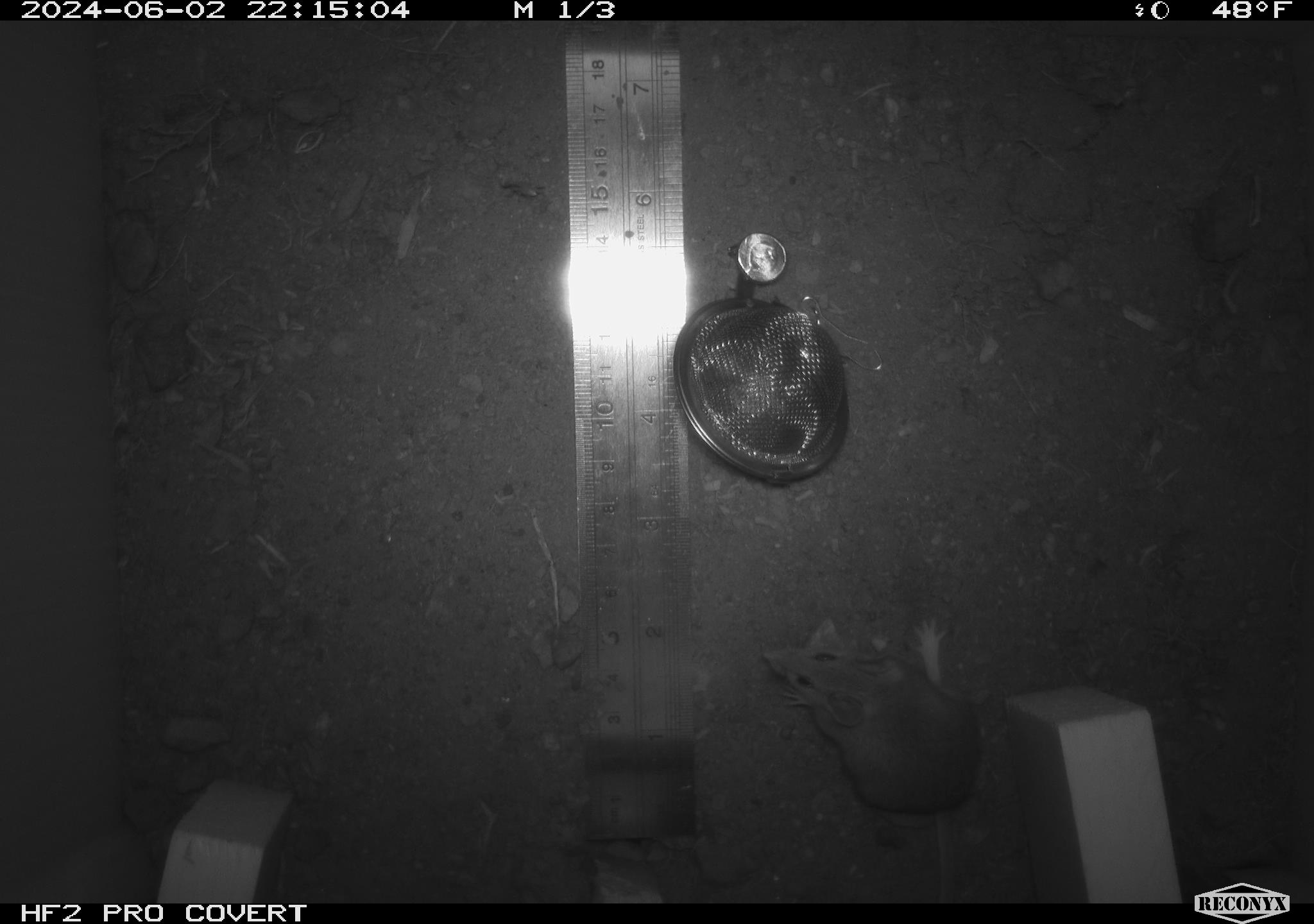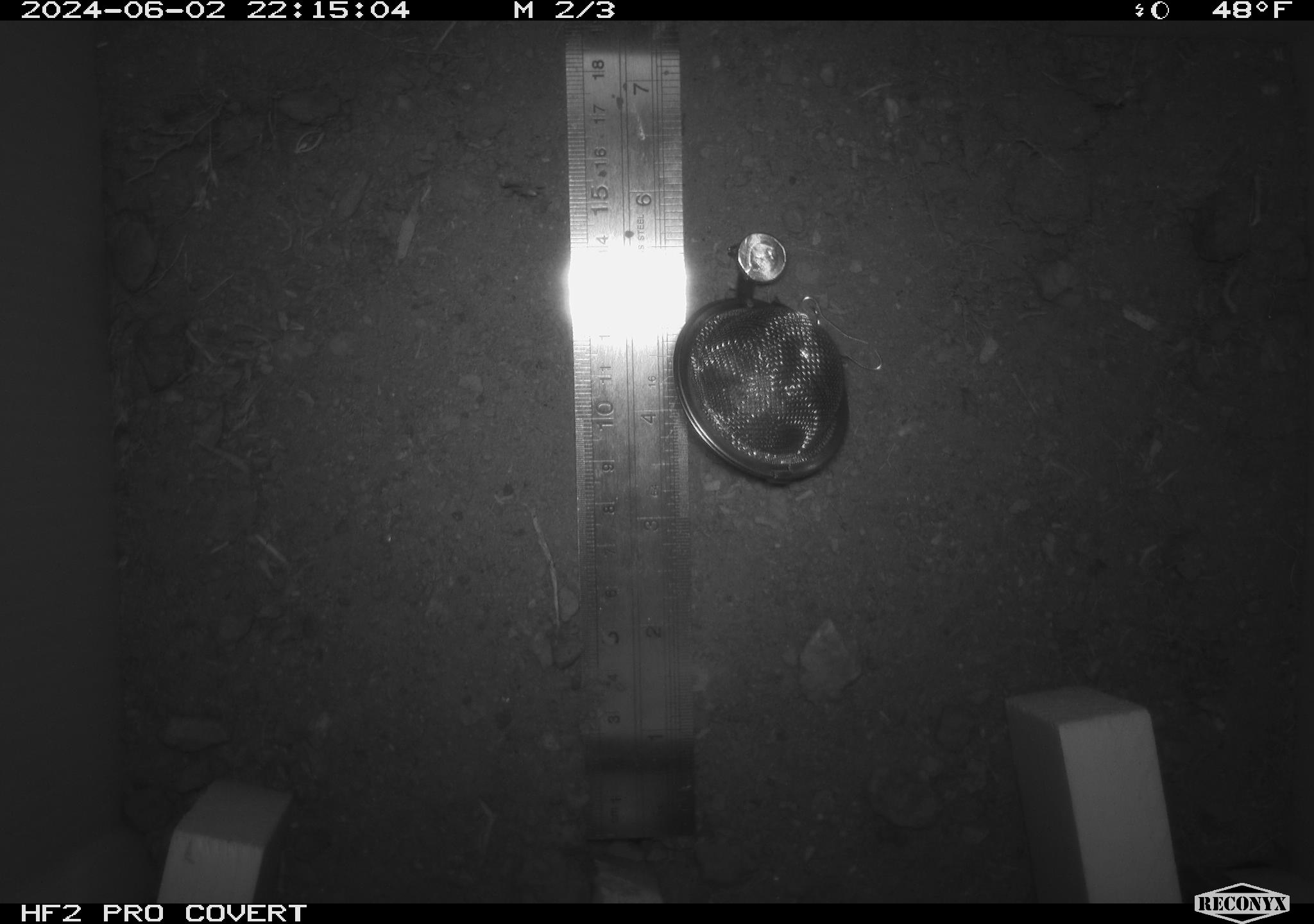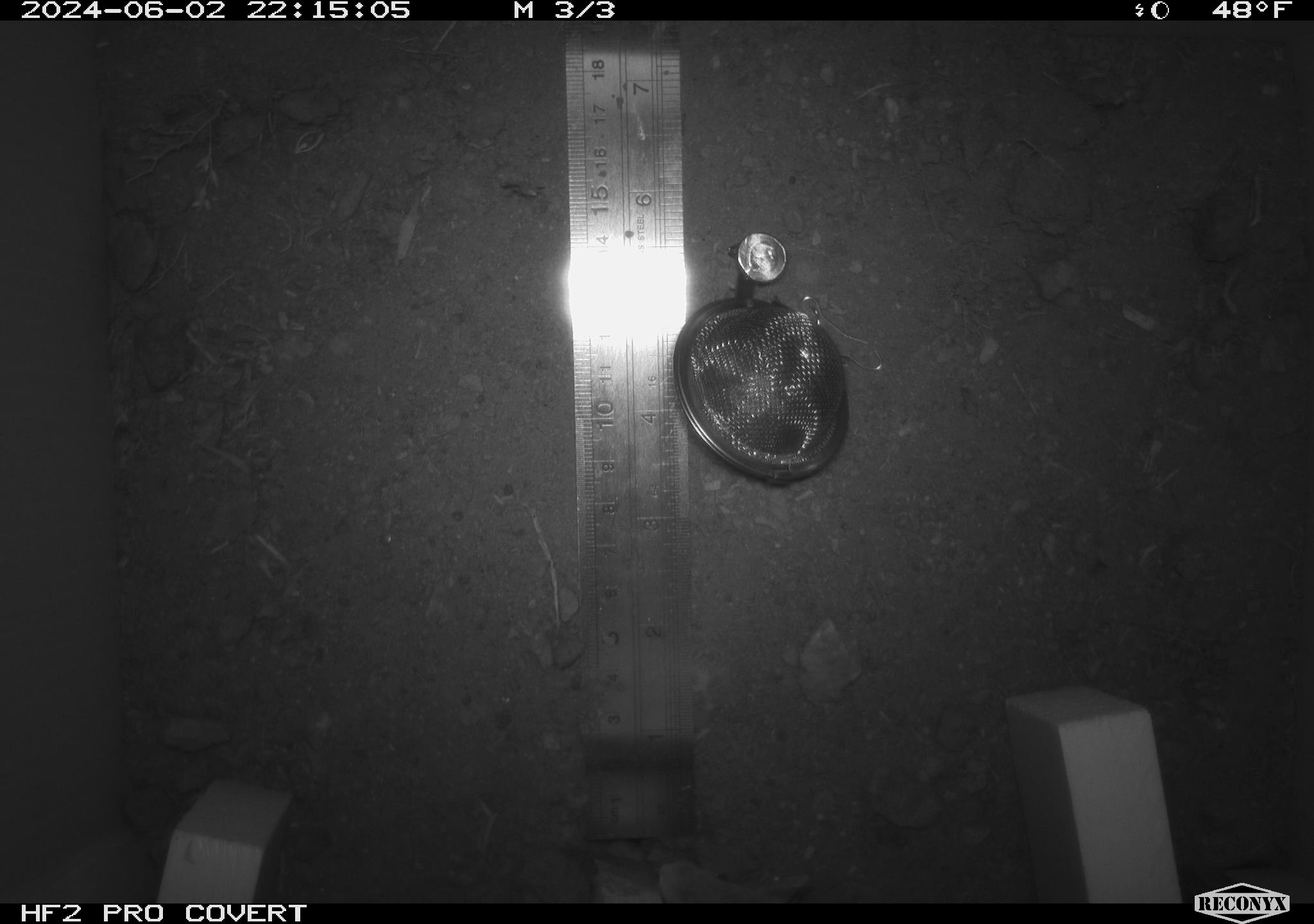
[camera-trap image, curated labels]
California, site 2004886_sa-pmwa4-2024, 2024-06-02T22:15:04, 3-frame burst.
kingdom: Animalia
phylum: Chordata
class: Mammalia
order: Rodentia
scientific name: Rodentia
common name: mouse species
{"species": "mouse species (Rodentia)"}